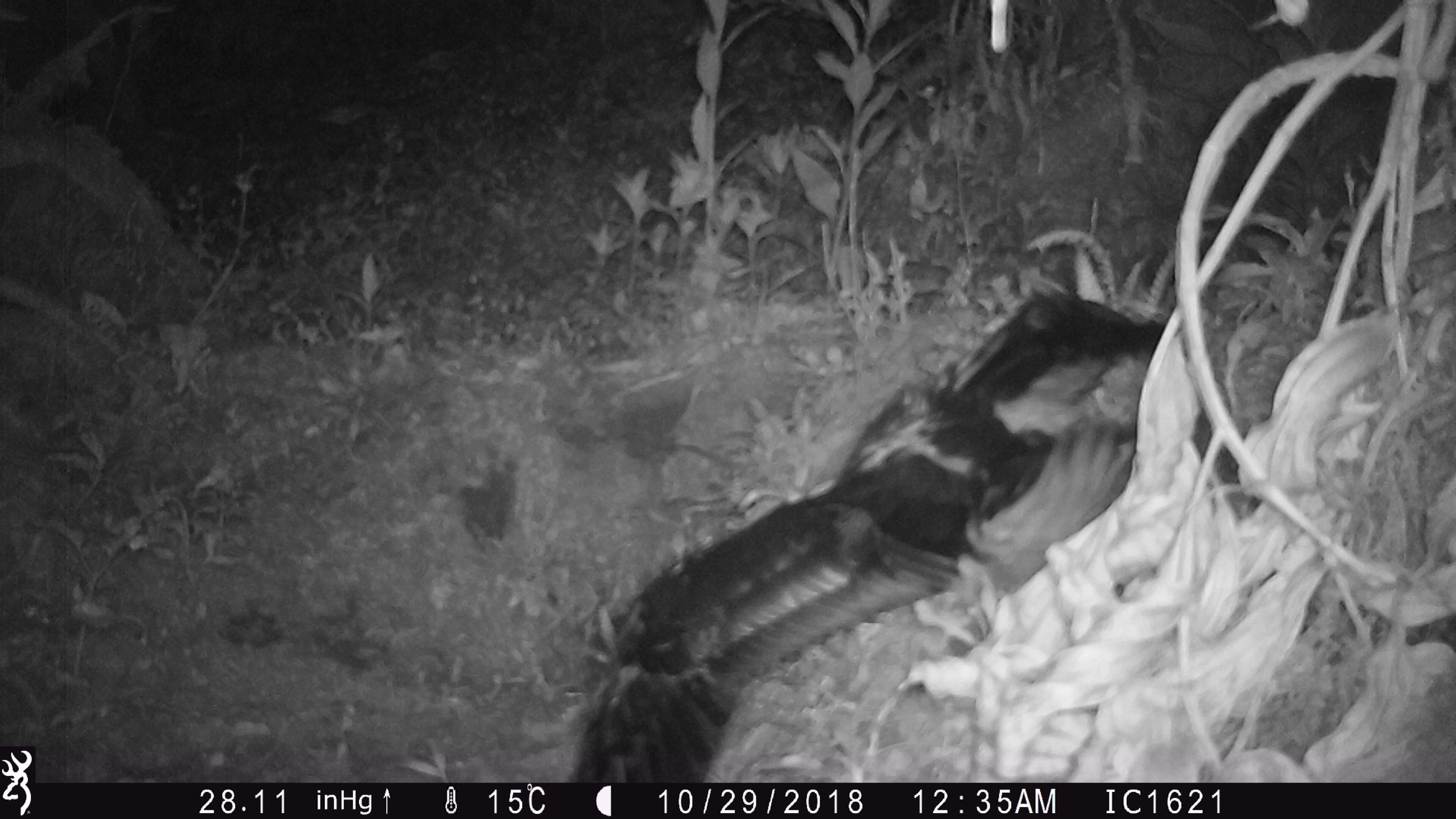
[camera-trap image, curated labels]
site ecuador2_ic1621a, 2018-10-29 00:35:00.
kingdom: Animalia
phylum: Chordata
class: Aves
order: Procellariiformes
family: Procellariidae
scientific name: Procellariidae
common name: petrel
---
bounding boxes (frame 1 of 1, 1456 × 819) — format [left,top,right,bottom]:
petrel: [554,281,1177,783]